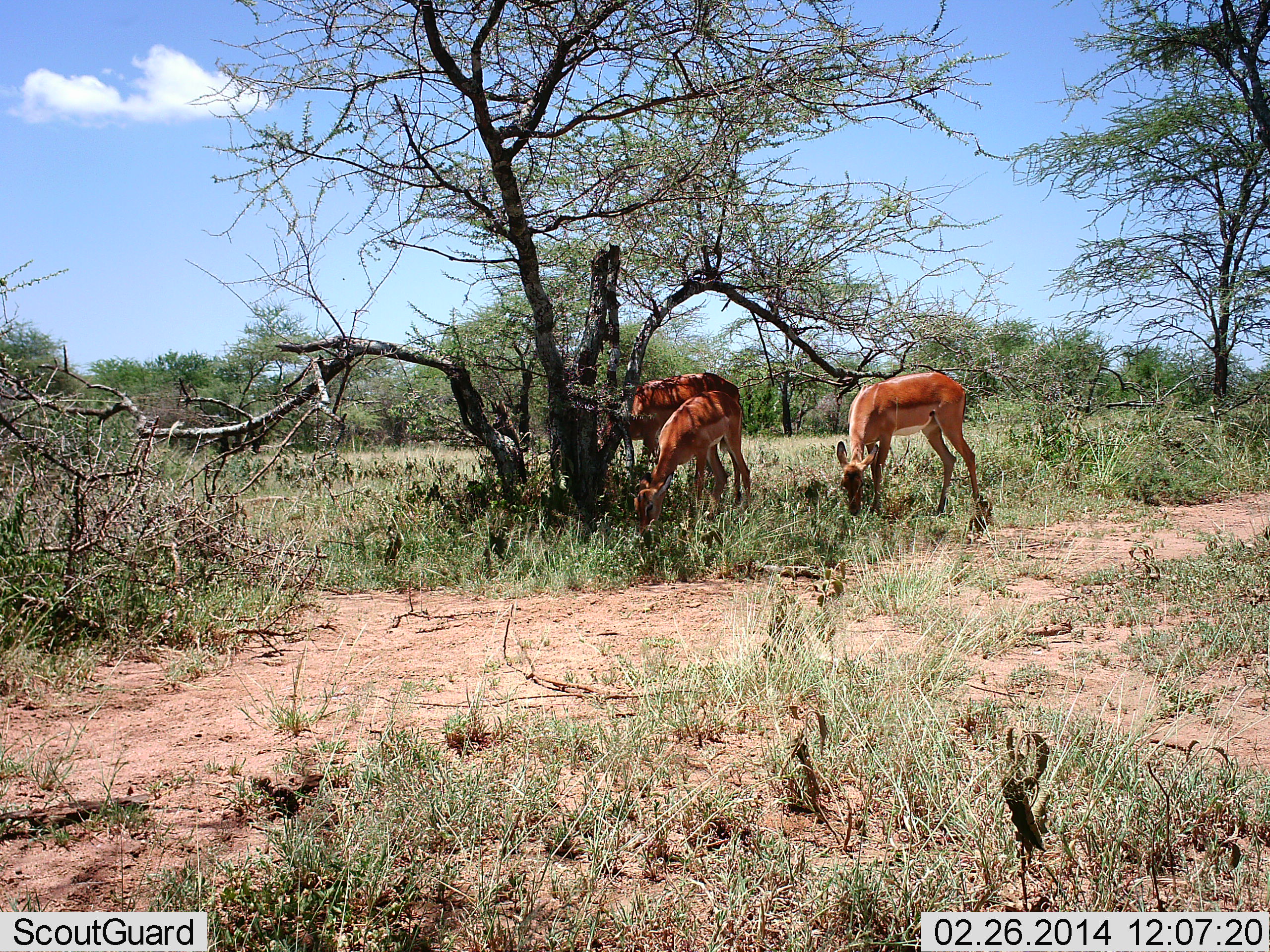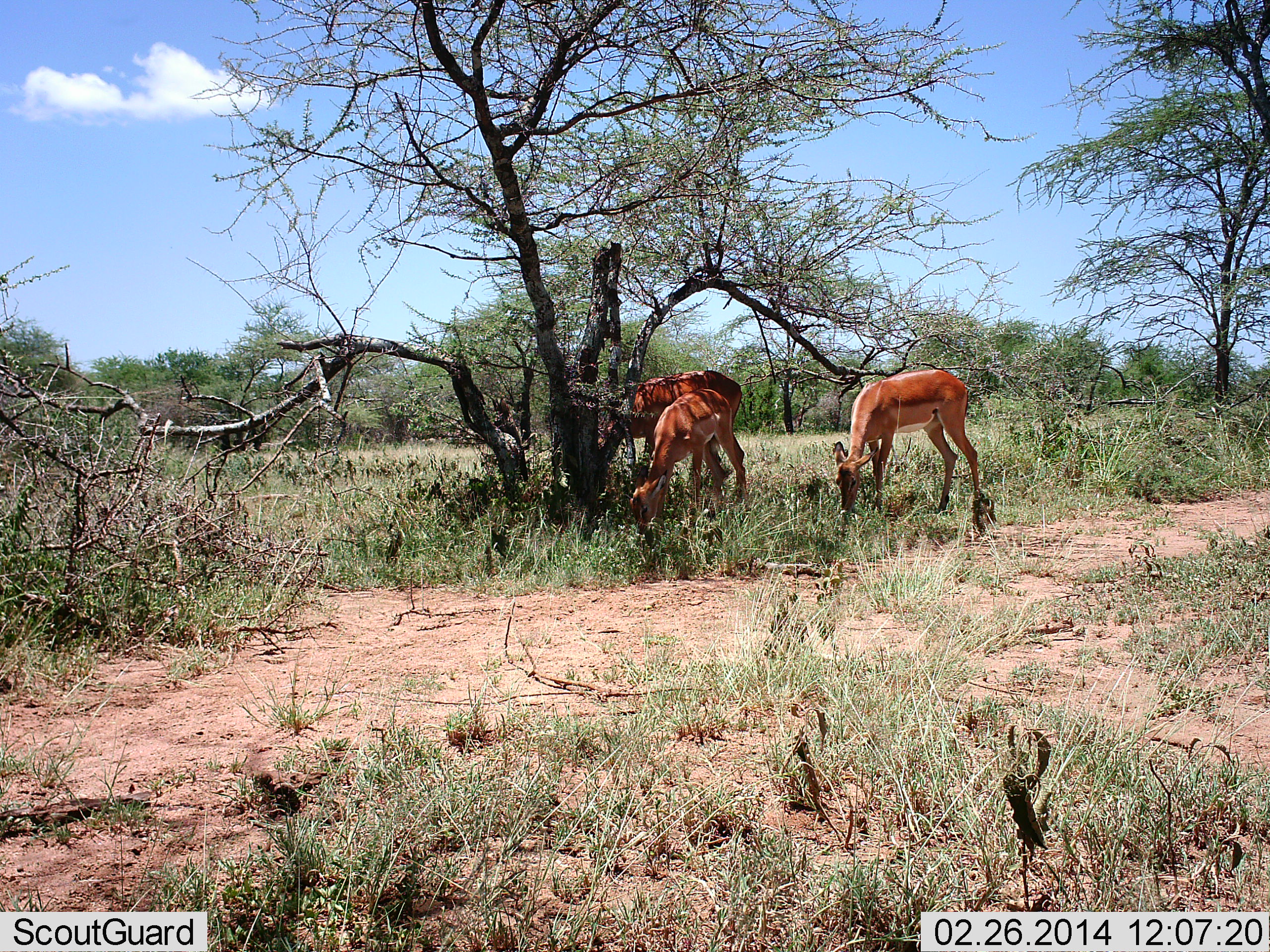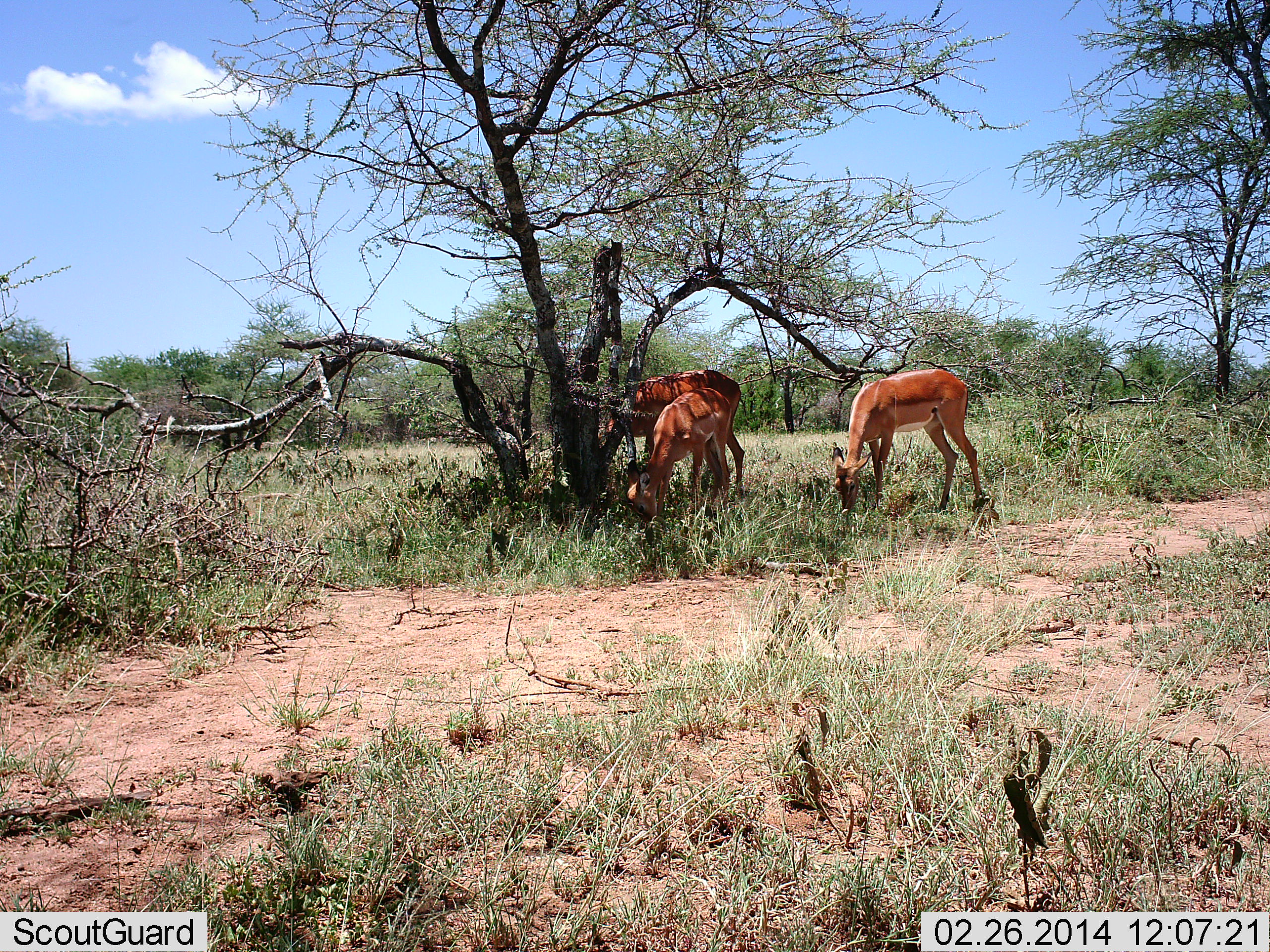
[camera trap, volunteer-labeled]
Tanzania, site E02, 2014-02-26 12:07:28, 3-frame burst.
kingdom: Animalia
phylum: Chordata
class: Mammalia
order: Artiodactyla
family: Bovidae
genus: Aepyceros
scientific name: Aepyceros melampus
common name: impala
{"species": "impala (Aepyceros melampus)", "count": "3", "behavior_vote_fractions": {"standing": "44%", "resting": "0%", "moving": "0%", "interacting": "0%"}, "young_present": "0%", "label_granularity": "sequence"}